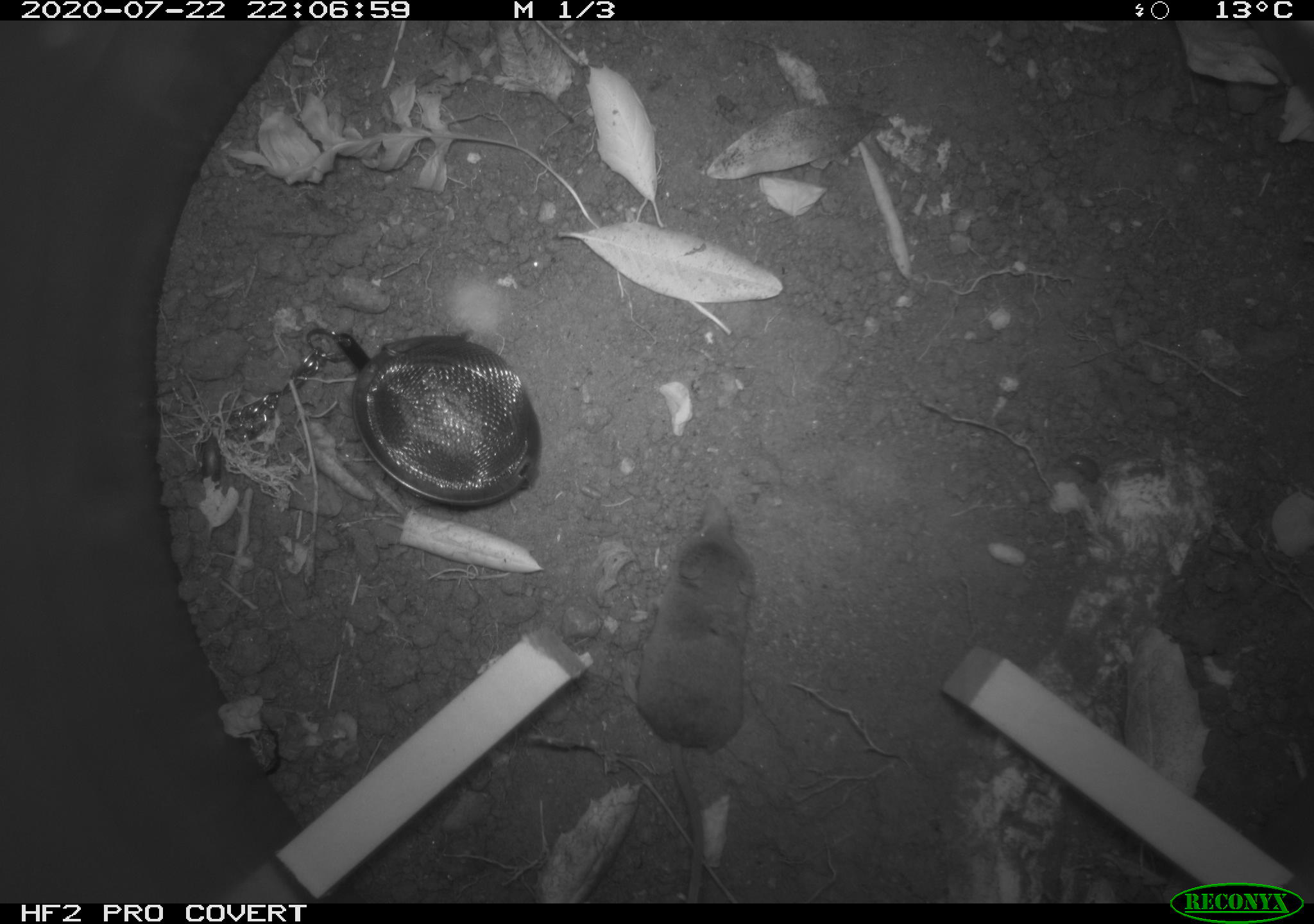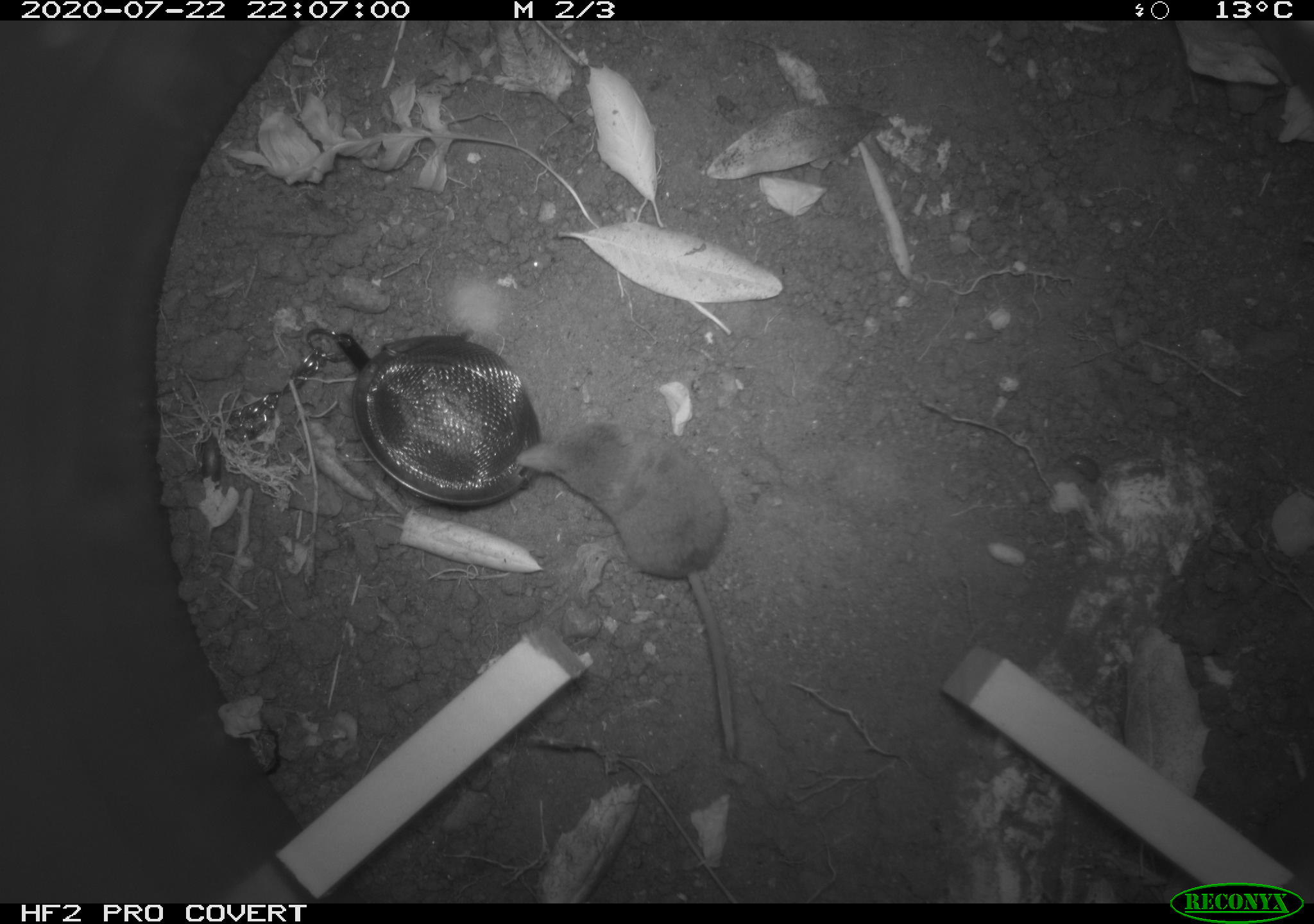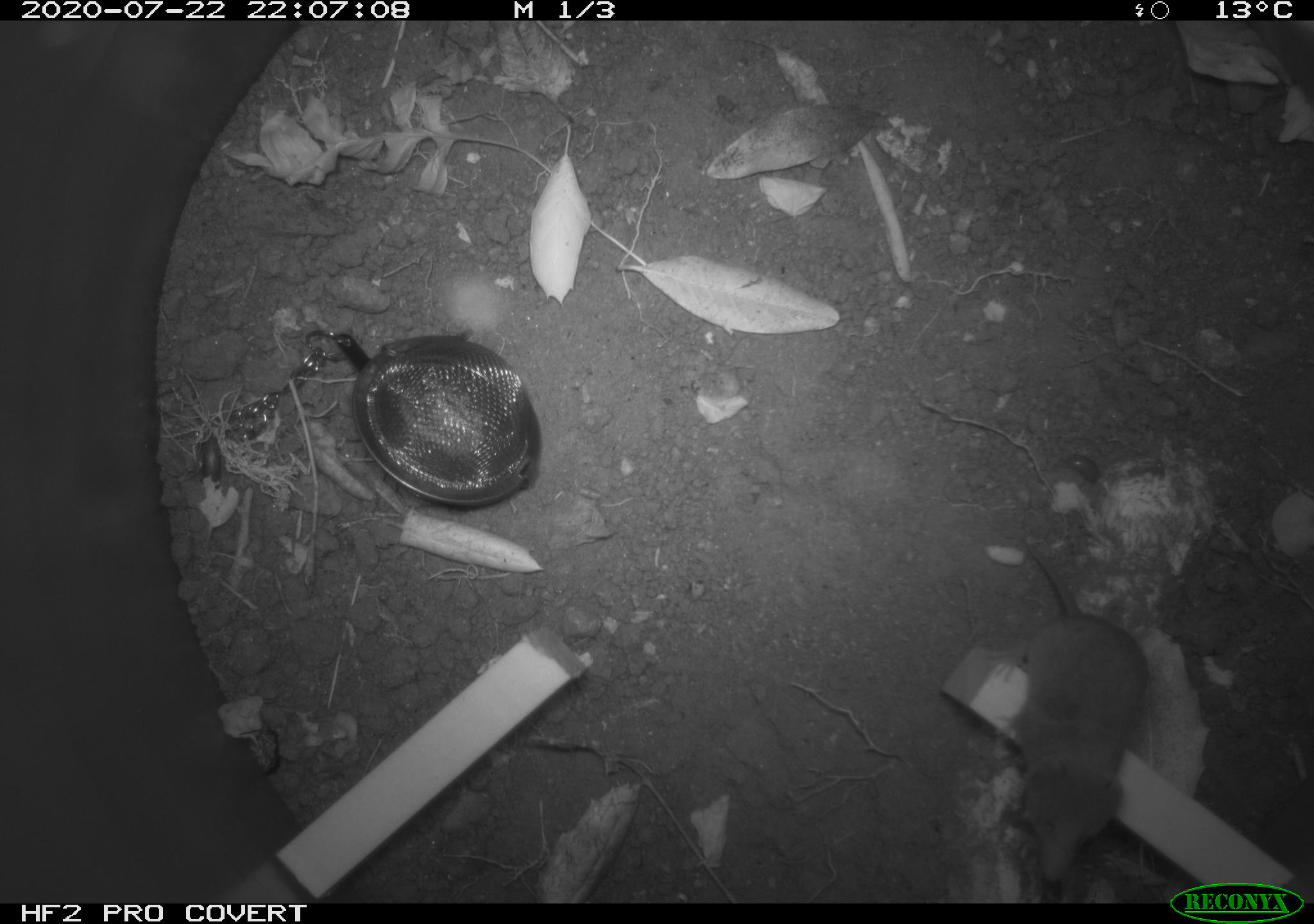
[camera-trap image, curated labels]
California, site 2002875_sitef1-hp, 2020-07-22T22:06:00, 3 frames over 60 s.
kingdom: Animalia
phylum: Chordata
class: Mammalia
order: Eulipotyphla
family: Soricidae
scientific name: Soricidae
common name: shrews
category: soricidae family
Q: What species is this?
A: Soricidae family (shrews) (Soricidae).